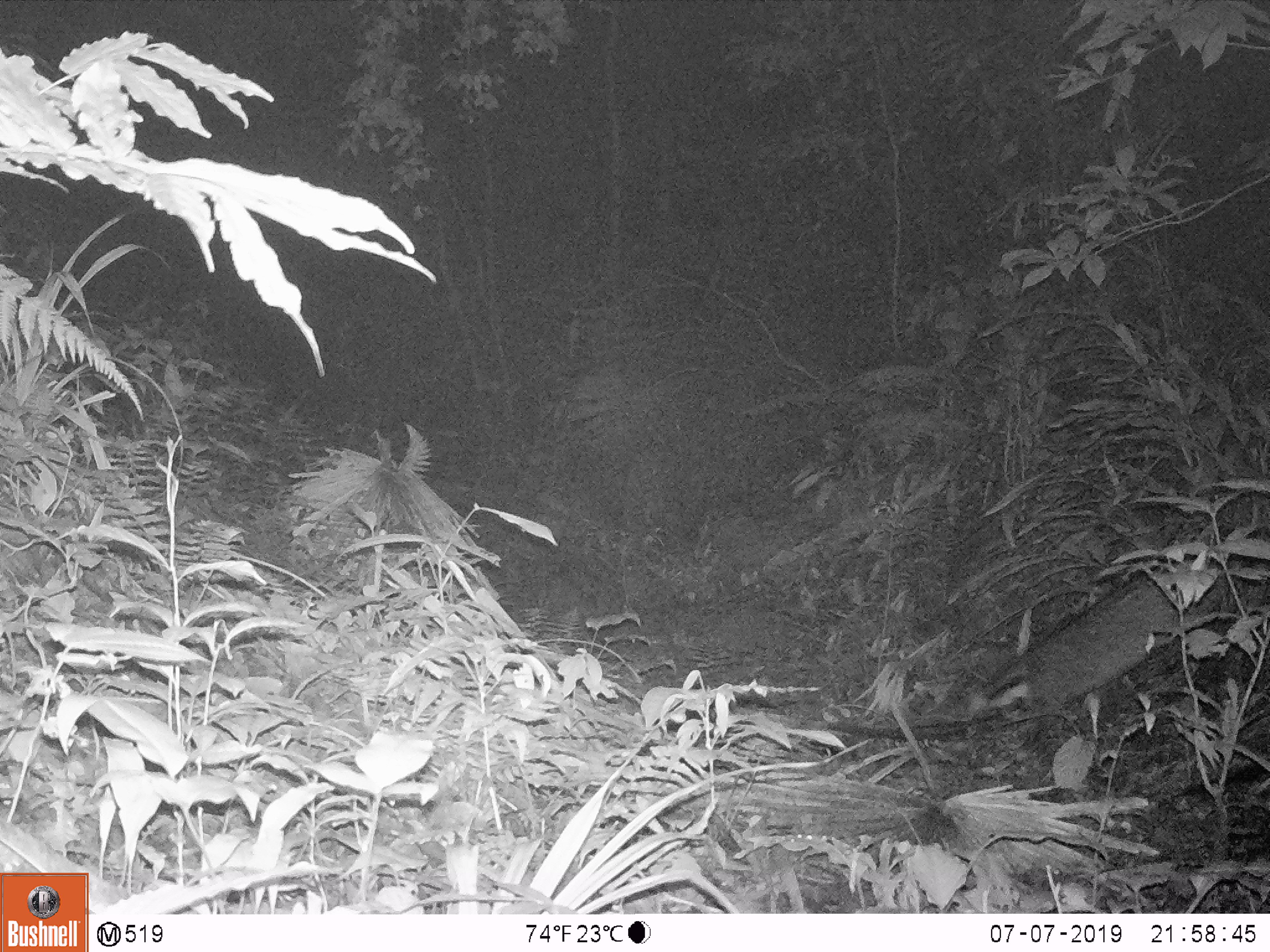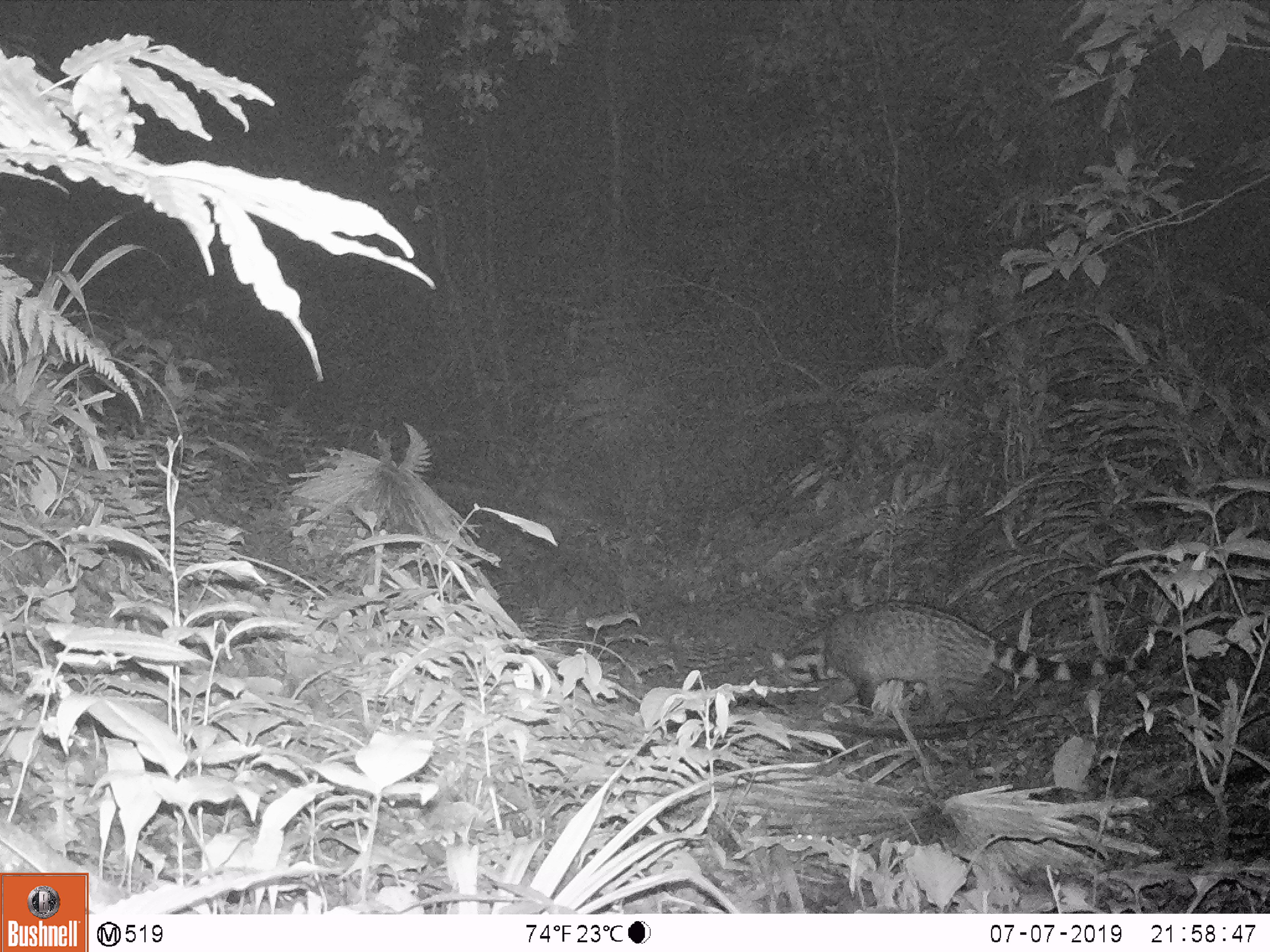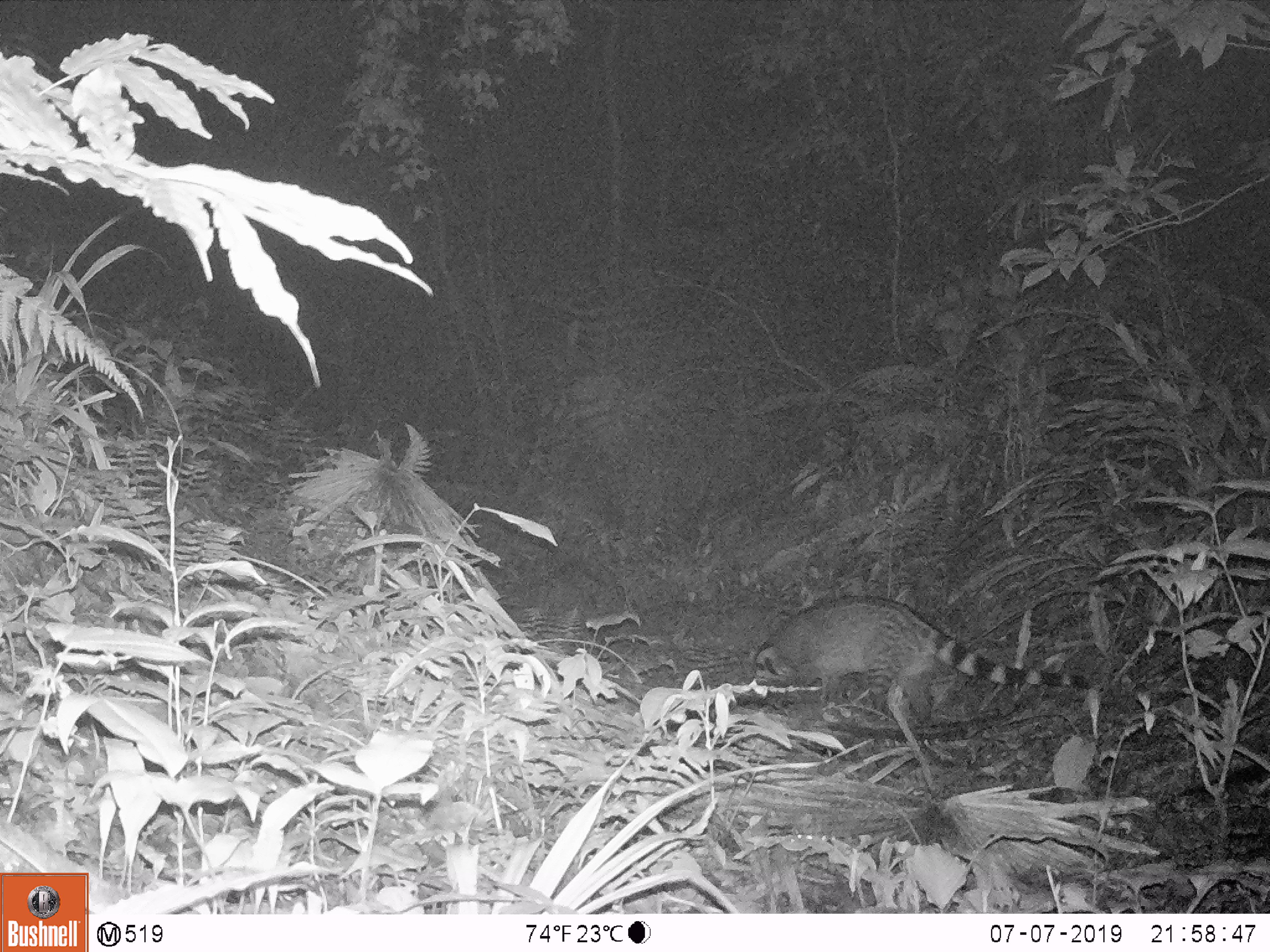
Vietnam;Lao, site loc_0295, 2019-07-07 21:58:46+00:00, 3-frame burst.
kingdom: Animalia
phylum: Chordata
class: Mammalia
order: Carnivora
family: Viverridae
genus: Viverra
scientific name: Viverra zibetha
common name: large indian civet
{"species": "large indian civet (Viverra zibetha)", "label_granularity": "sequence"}